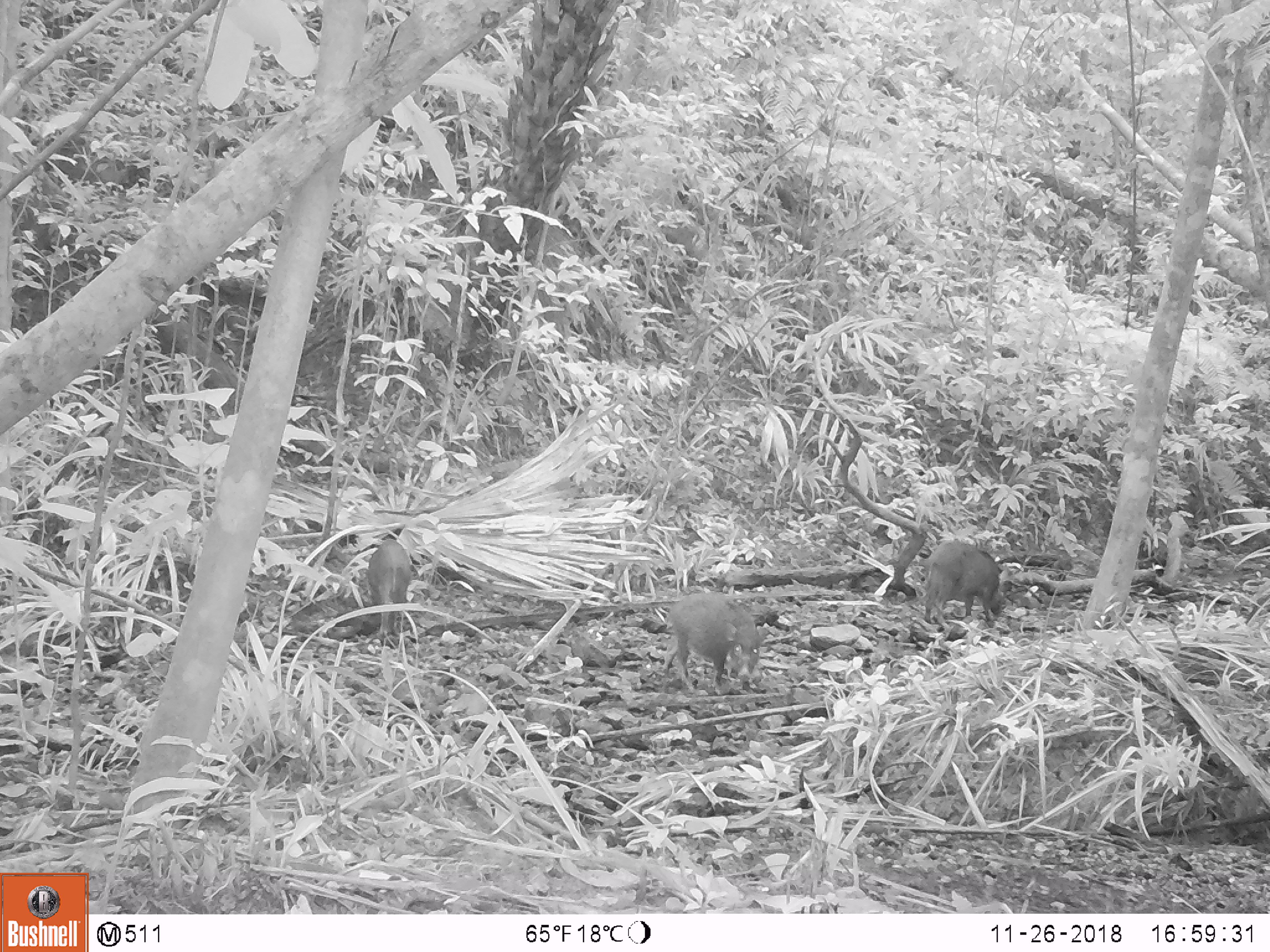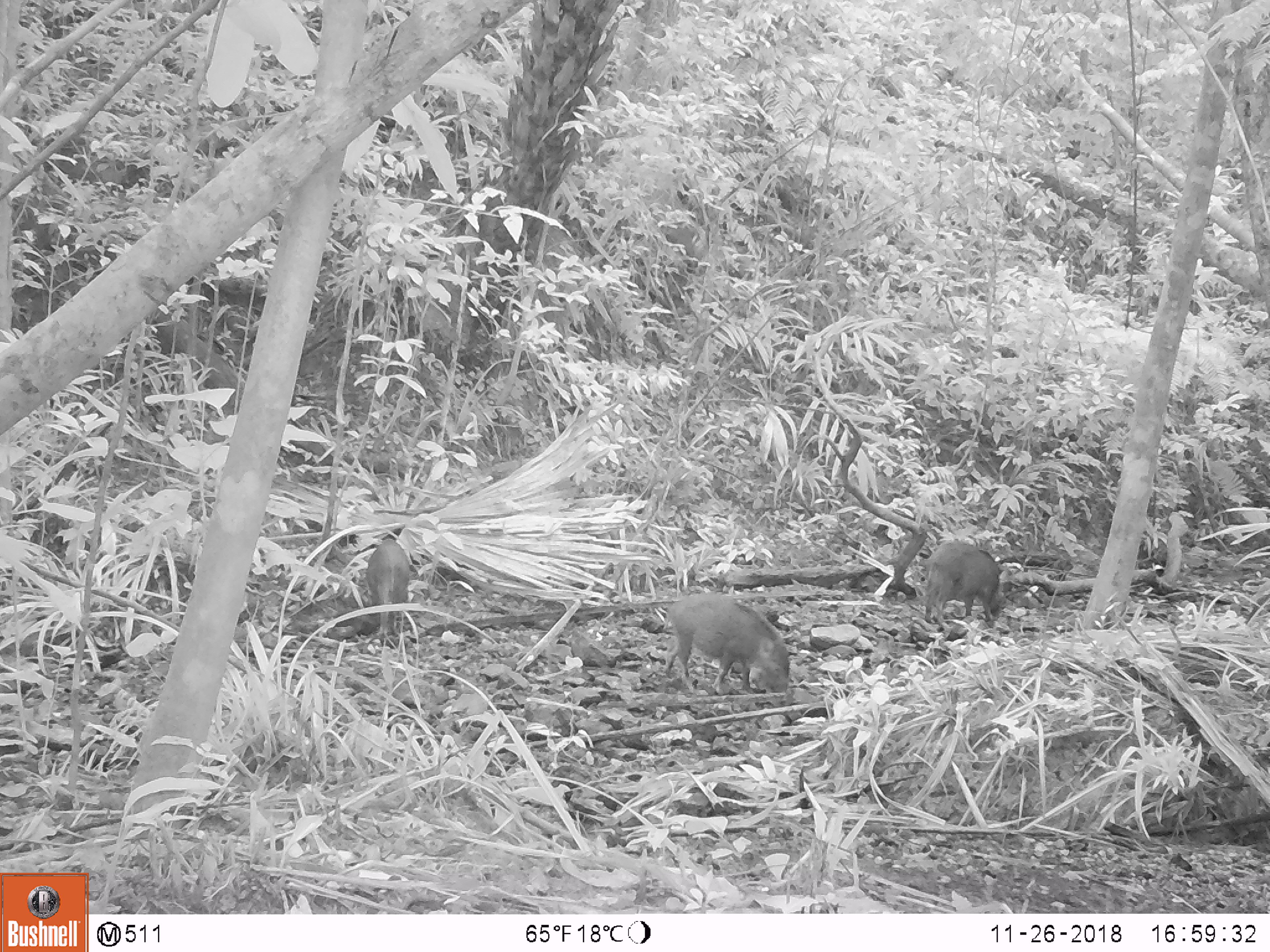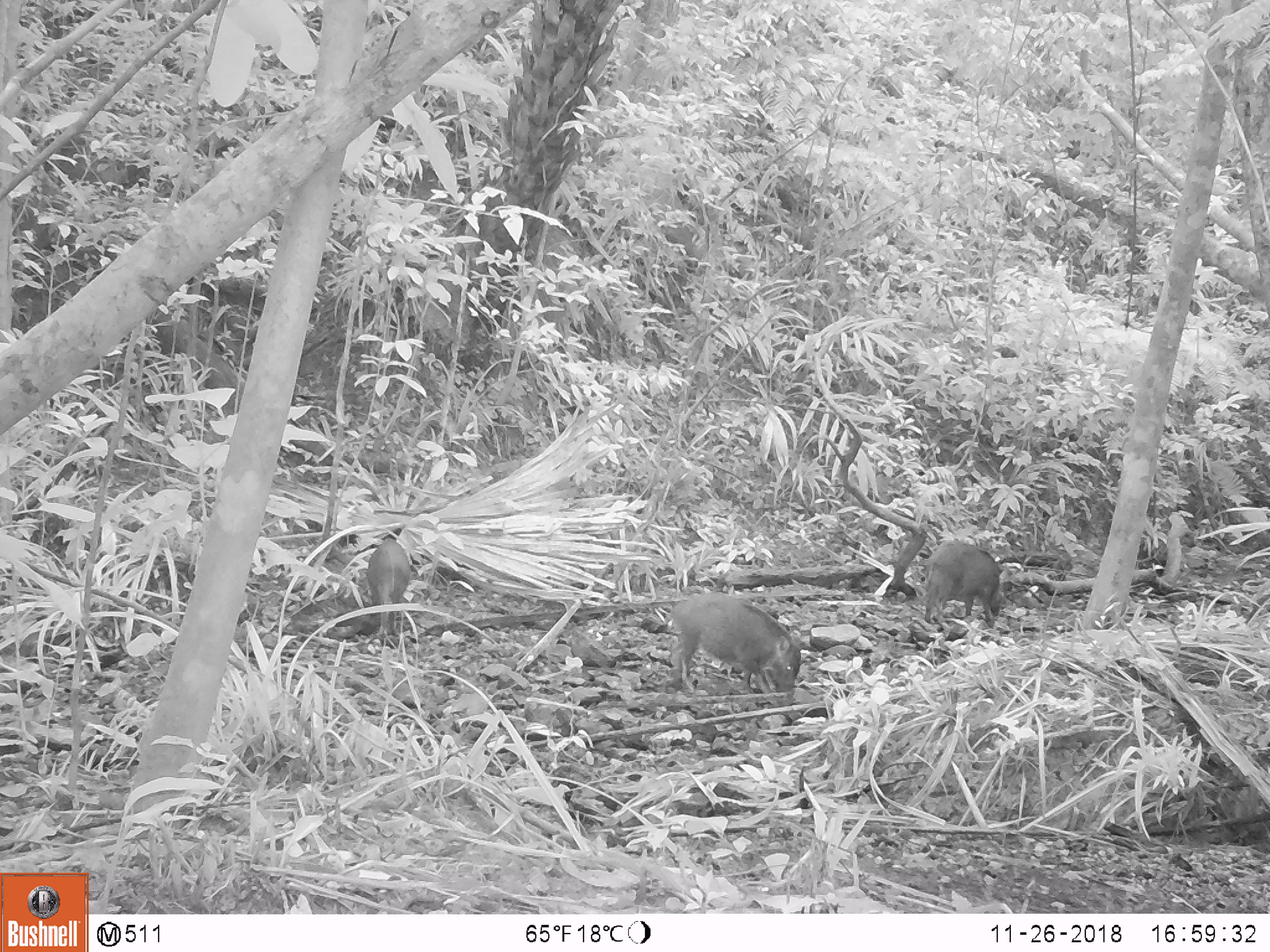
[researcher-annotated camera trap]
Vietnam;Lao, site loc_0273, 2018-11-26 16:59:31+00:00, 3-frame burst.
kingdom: Animalia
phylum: Chordata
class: Mammalia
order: Artiodactyla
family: Suidae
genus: Sus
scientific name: Sus scrofa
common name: eurasian wild pig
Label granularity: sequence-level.